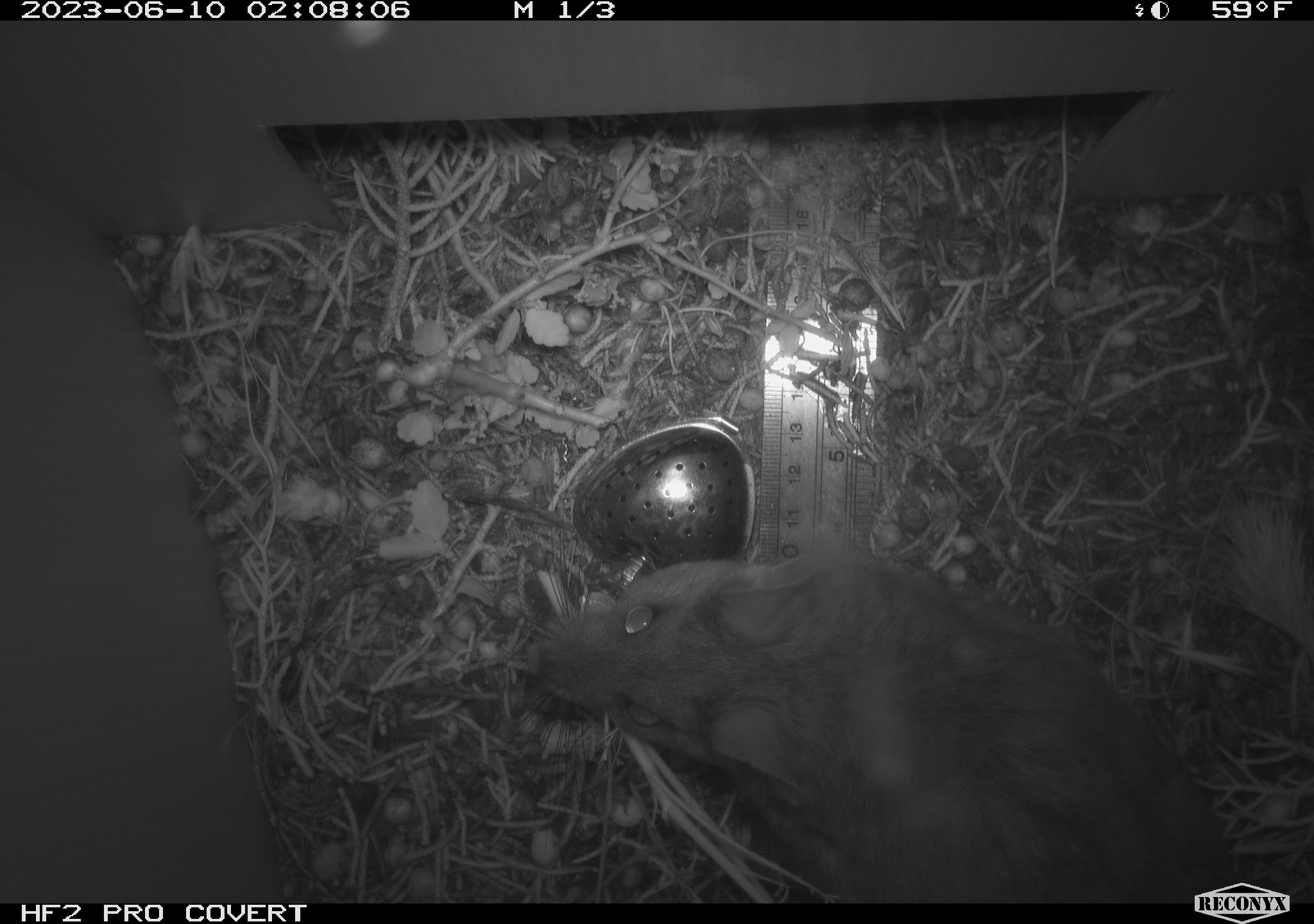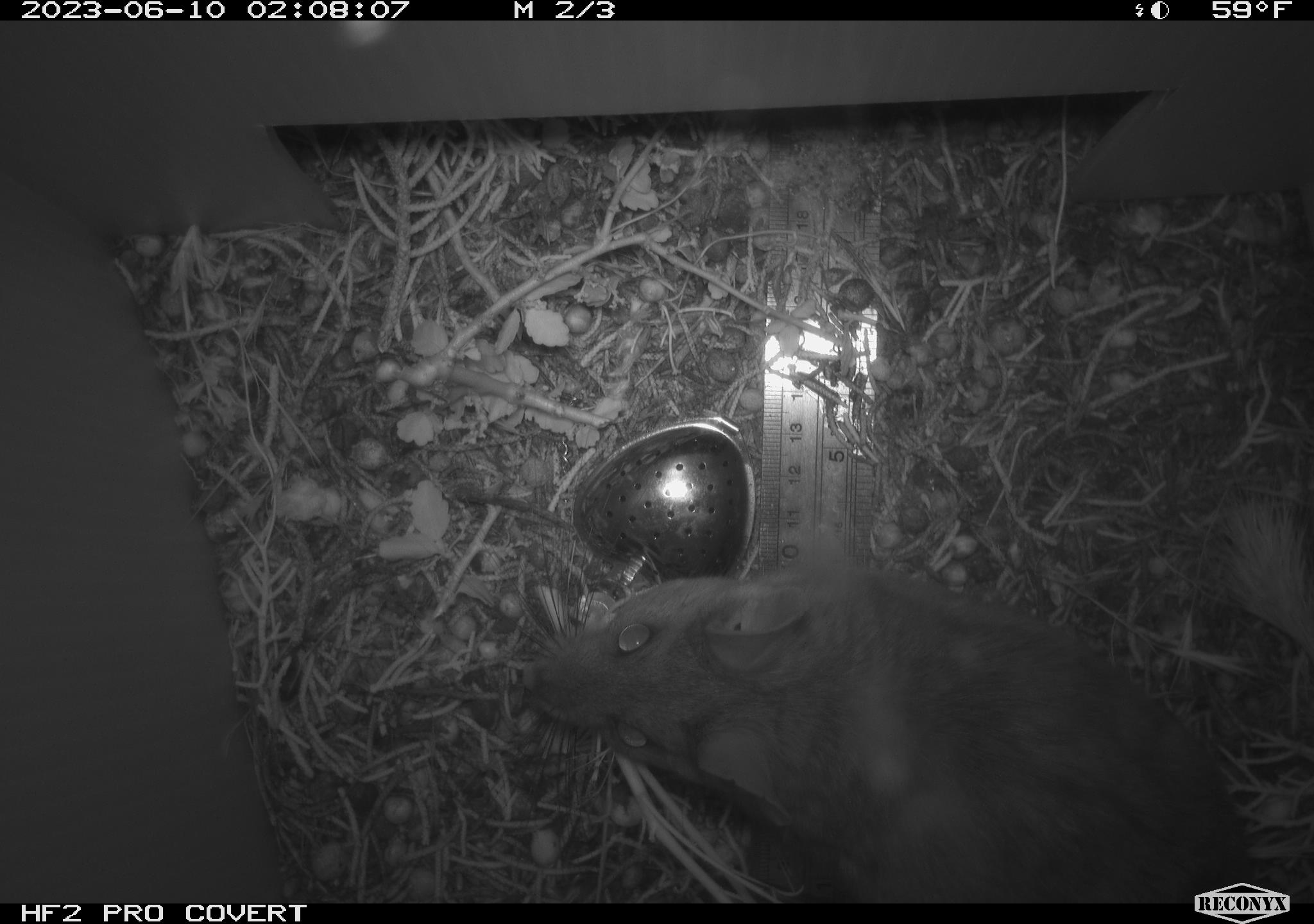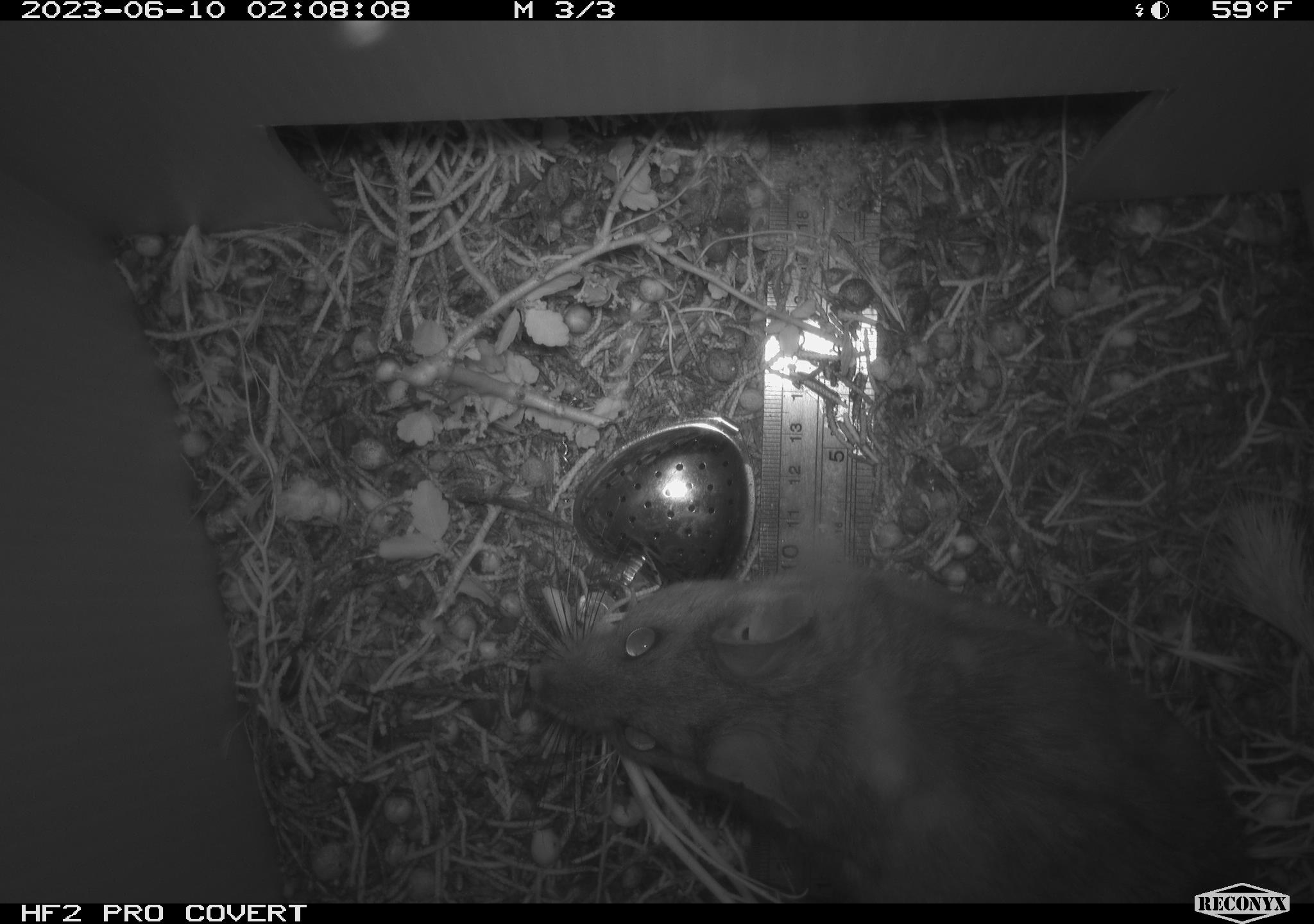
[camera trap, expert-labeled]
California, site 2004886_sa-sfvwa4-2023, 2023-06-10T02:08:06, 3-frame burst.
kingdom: Animalia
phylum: Chordata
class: Mammalia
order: Rodentia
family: Cricetidae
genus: Neotoma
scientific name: Neotoma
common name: pack rat or woodrat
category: neotoma species